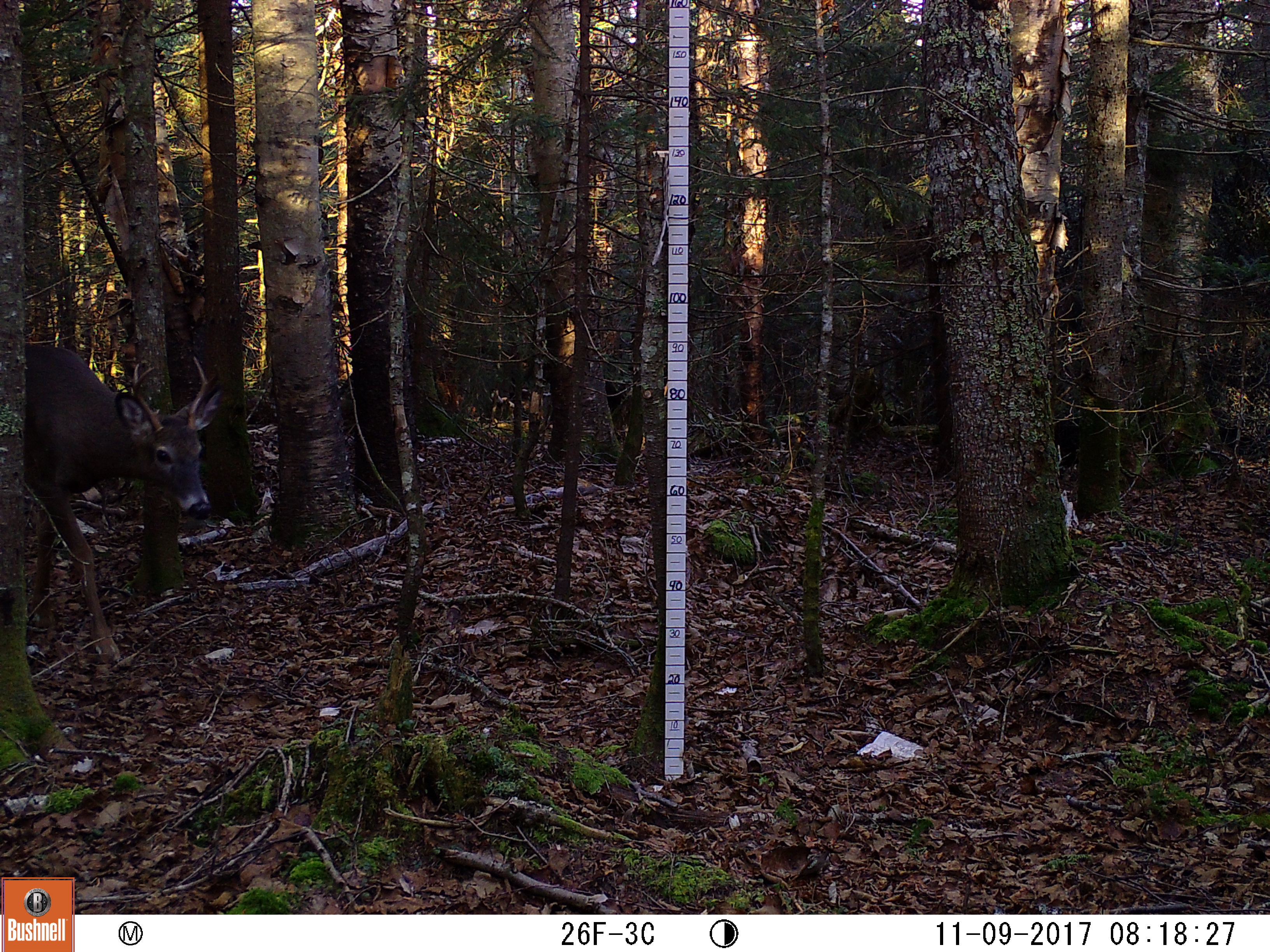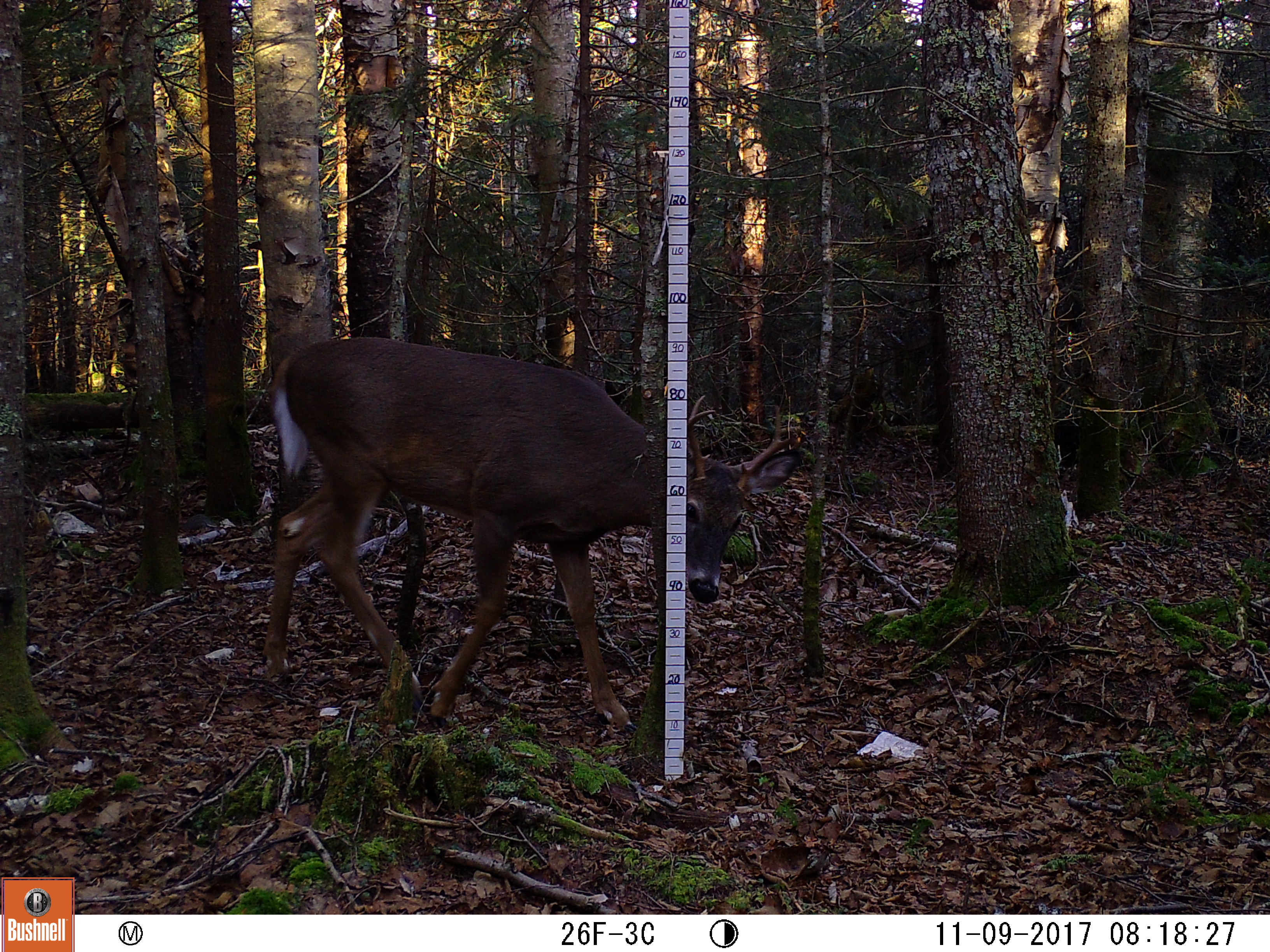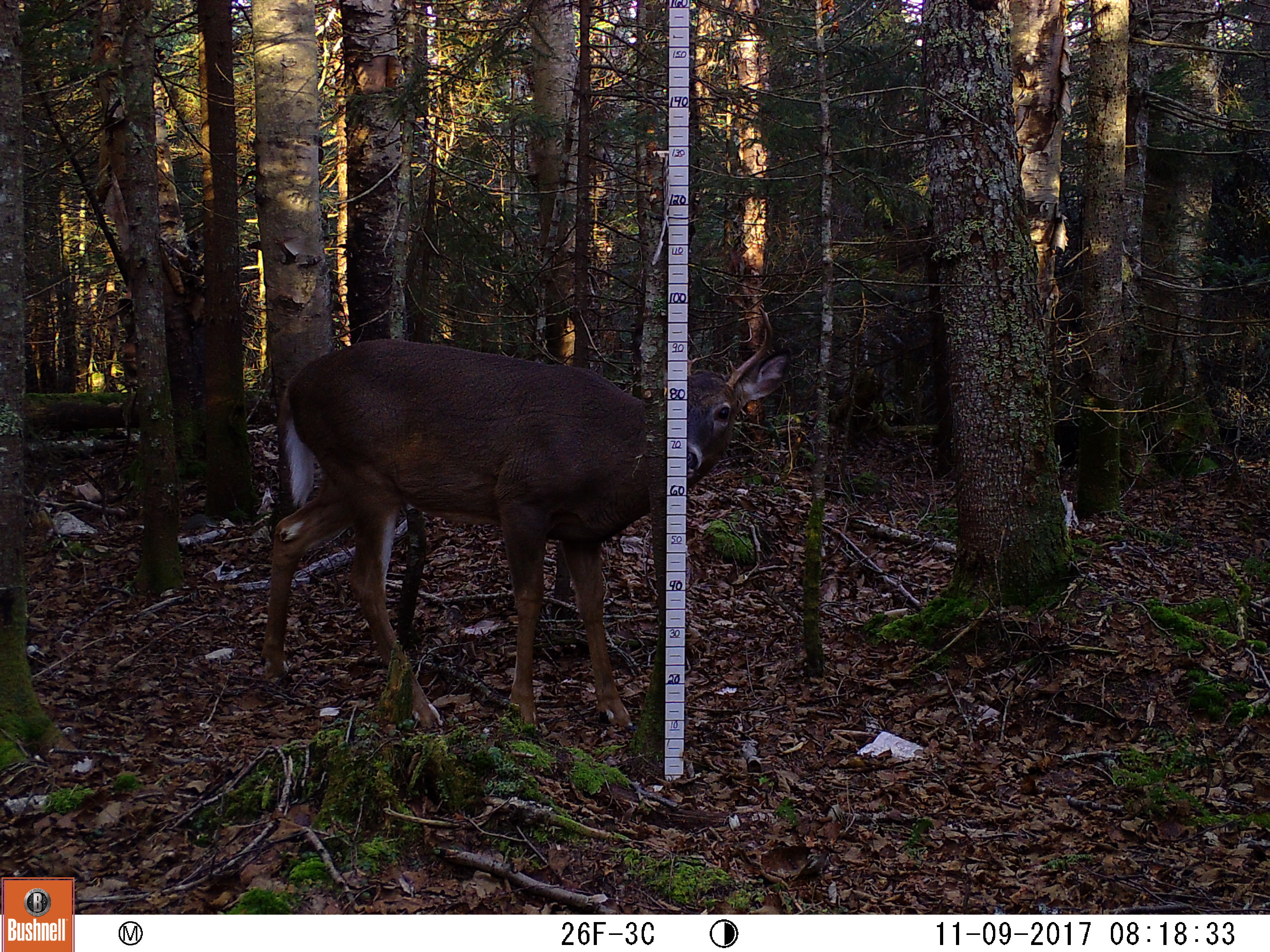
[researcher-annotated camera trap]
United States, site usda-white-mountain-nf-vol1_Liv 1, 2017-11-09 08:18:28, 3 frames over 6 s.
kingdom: Animalia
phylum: Chordata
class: Mammalia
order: Artiodactyla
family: Cervidae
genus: Odocoileus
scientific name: Odocoileus virginianus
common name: white-tailed deer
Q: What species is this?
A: White-tailed deer (Odocoileus virginianus).